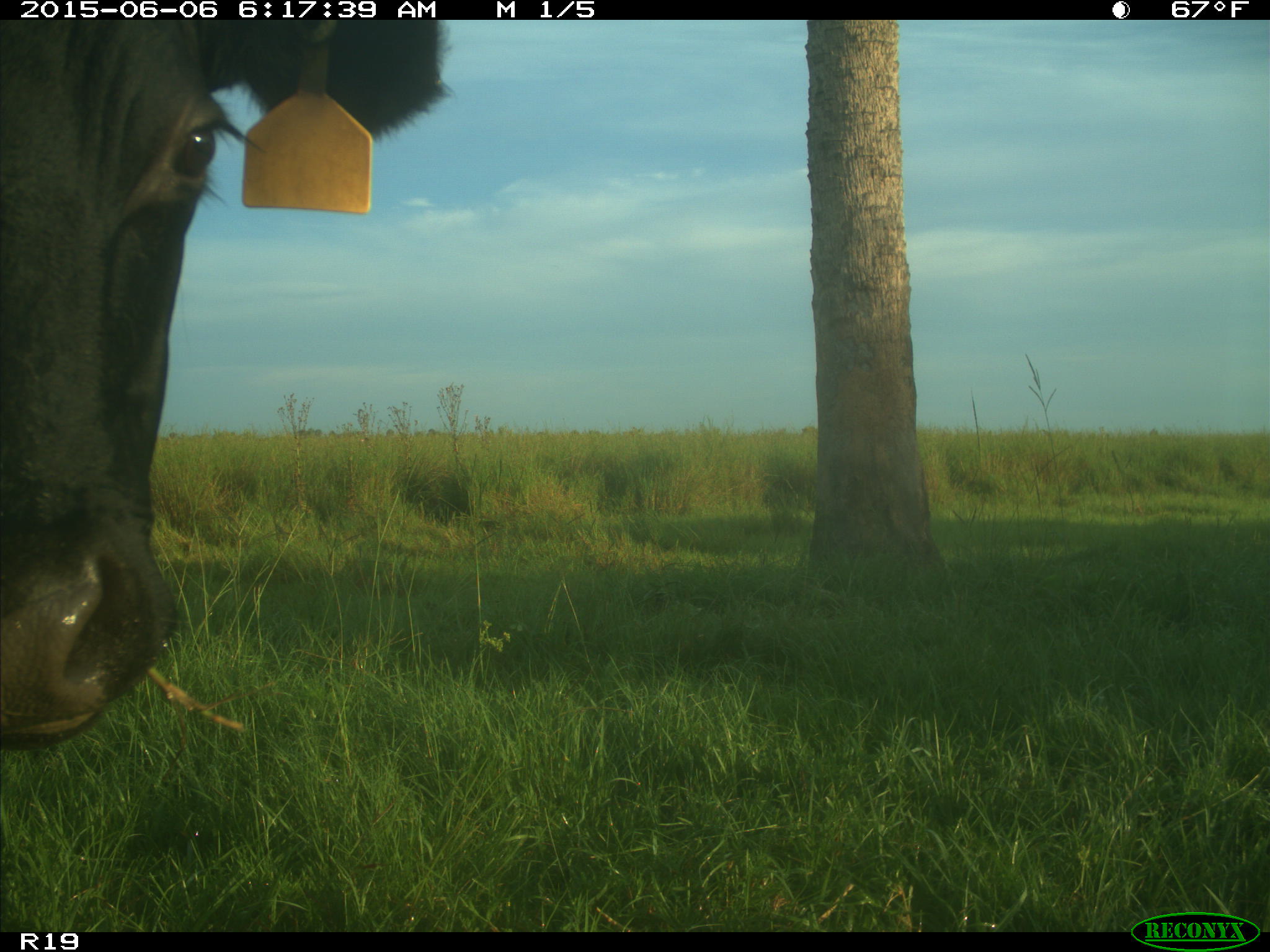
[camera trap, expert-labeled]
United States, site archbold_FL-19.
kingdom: Animalia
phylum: Chordata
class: Mammalia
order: Artiodactyla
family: Bovidae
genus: Bos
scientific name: Bos taurus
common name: domestic cow